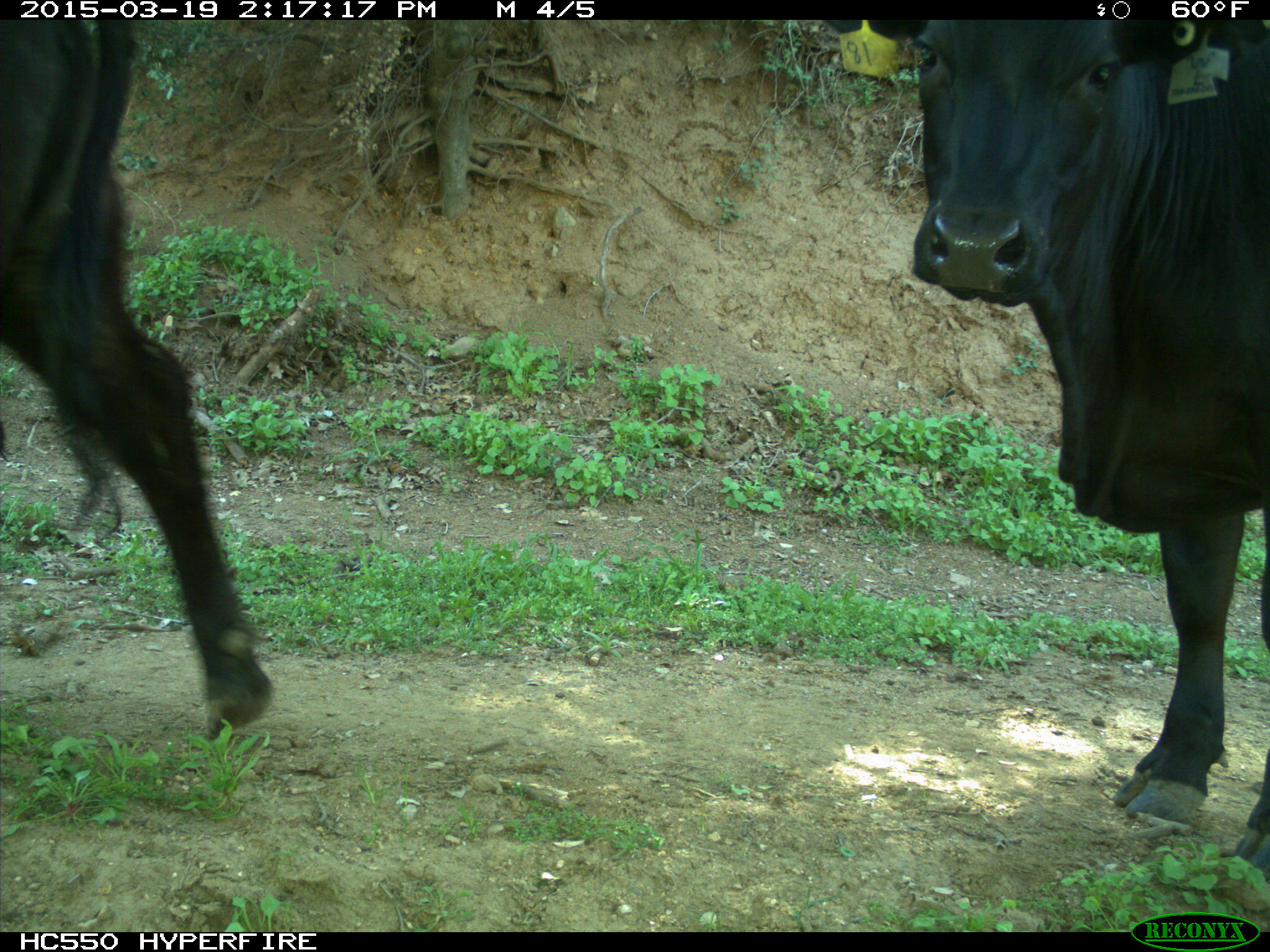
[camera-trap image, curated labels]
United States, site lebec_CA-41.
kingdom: Animalia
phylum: Chordata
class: Mammalia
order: Artiodactyla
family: Bovidae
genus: Bos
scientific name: Bos taurus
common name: domestic cow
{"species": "Bos taurus (domestic cow)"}